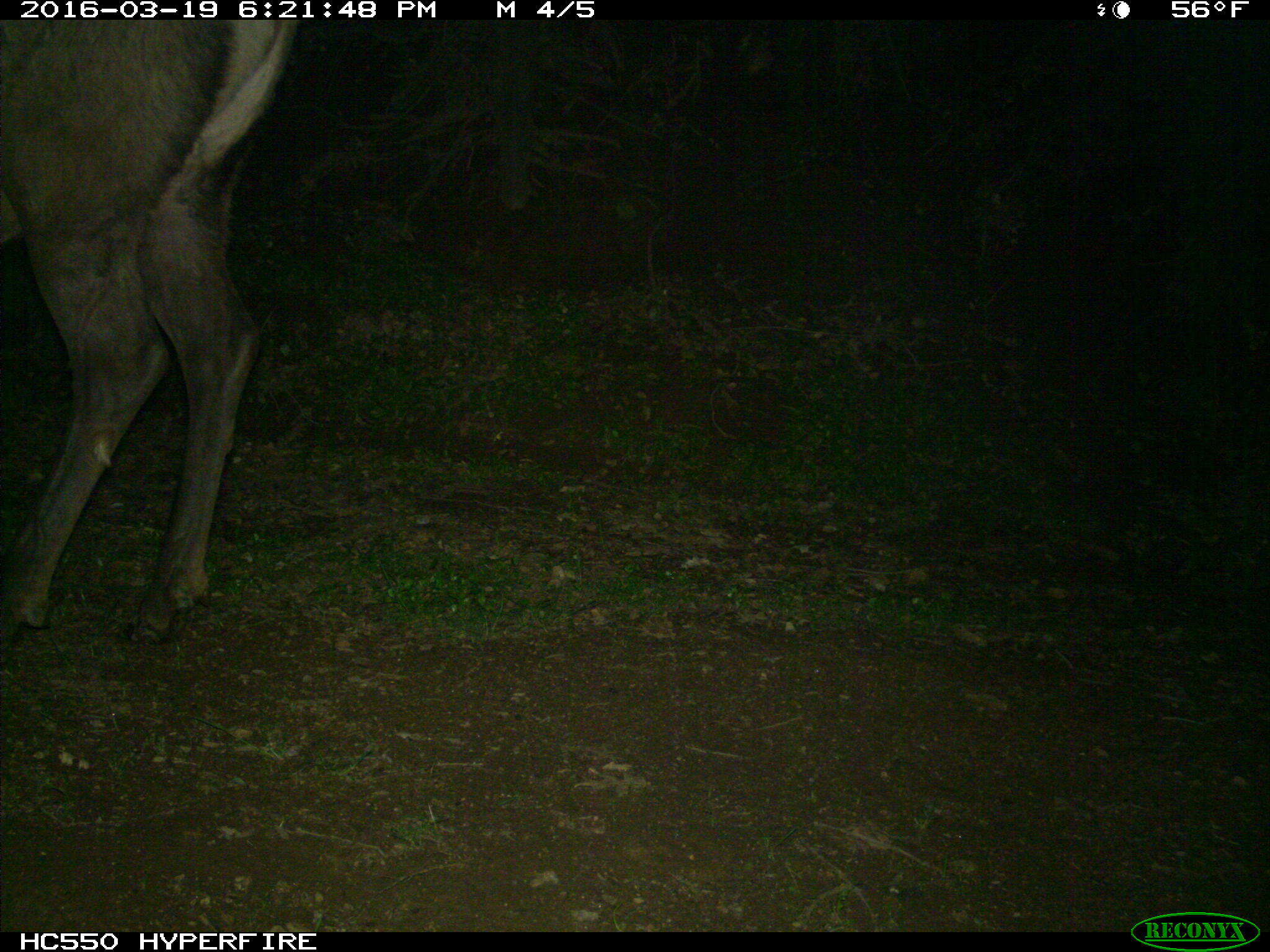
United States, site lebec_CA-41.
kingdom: Animalia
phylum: Chordata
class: Mammalia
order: Artiodactyla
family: Cervidae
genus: Cervus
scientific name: Cervus canadensis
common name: elk